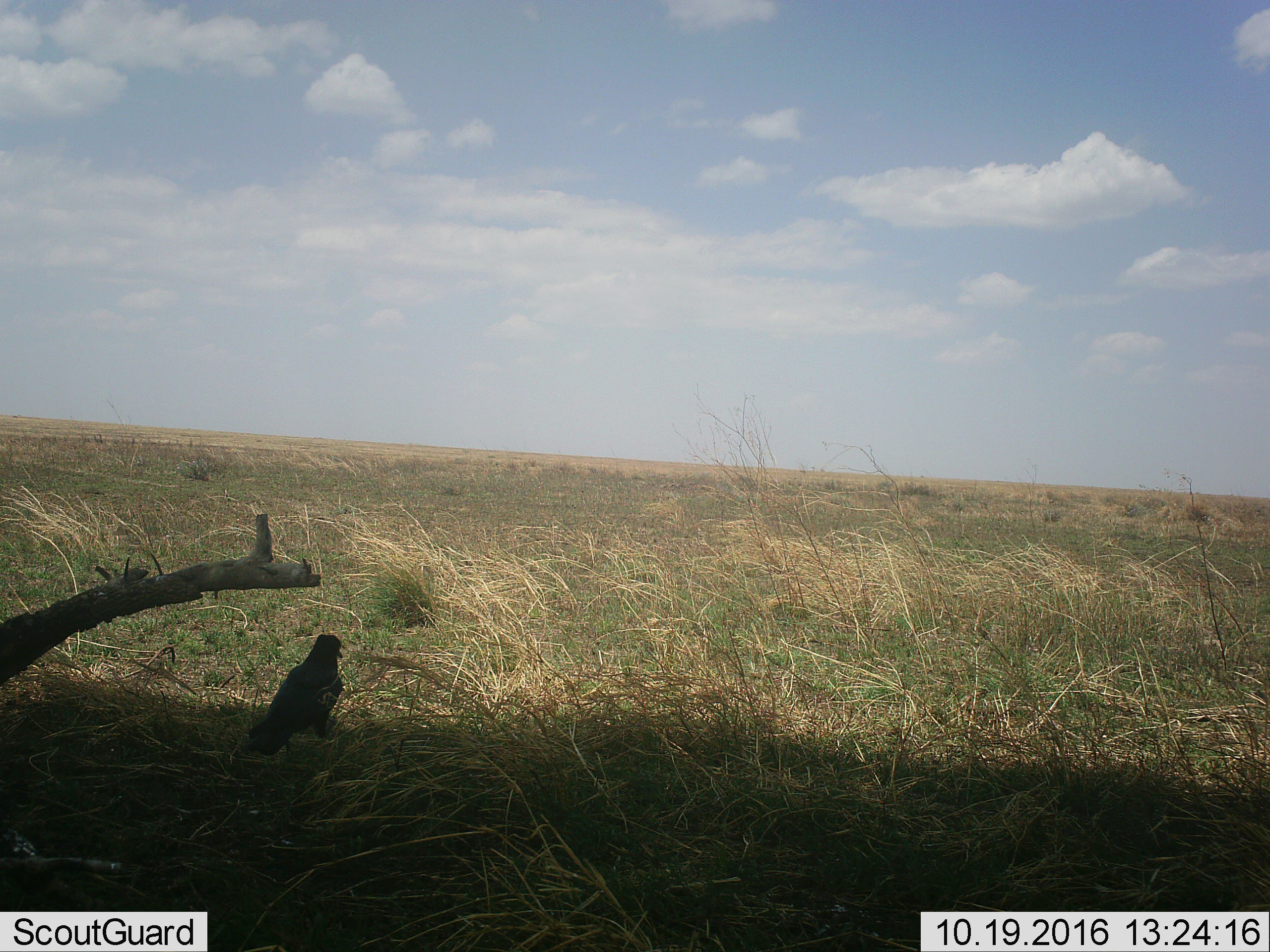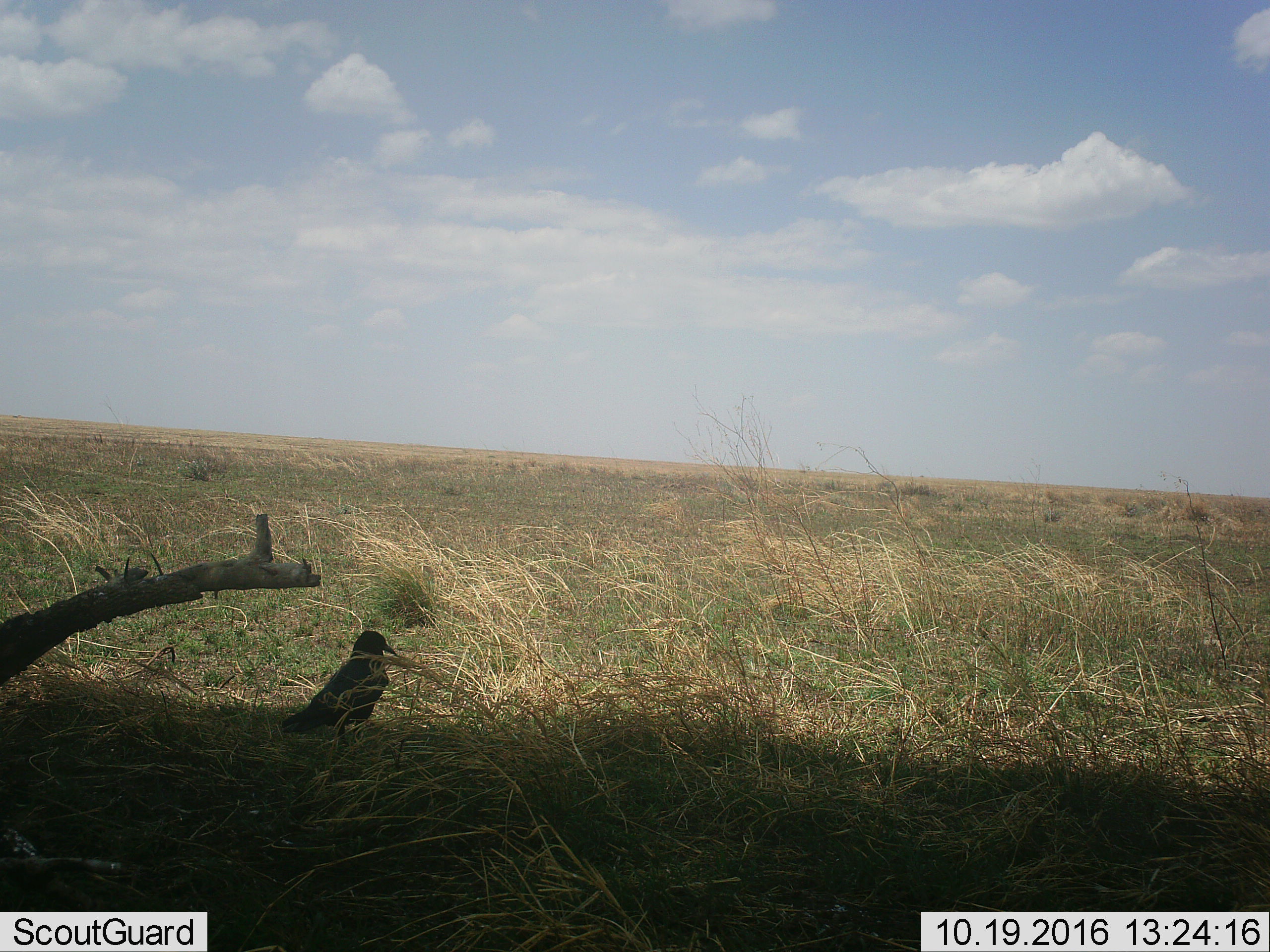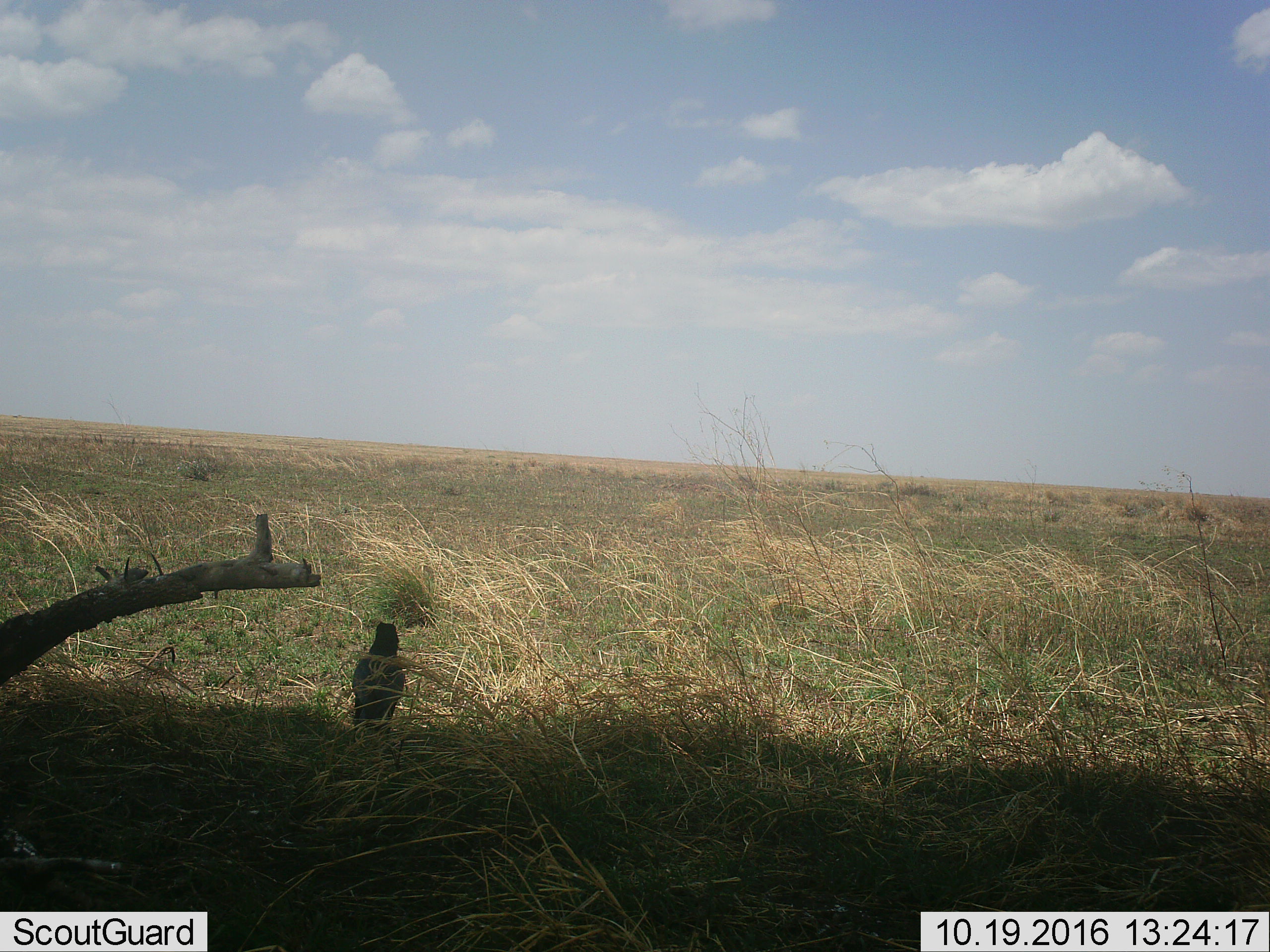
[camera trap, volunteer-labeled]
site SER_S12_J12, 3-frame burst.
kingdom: Animalia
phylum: Chordata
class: Aves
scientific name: Aves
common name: bird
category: birdother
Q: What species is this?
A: Birdother (bird) (Aves).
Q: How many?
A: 1.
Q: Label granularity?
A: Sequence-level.